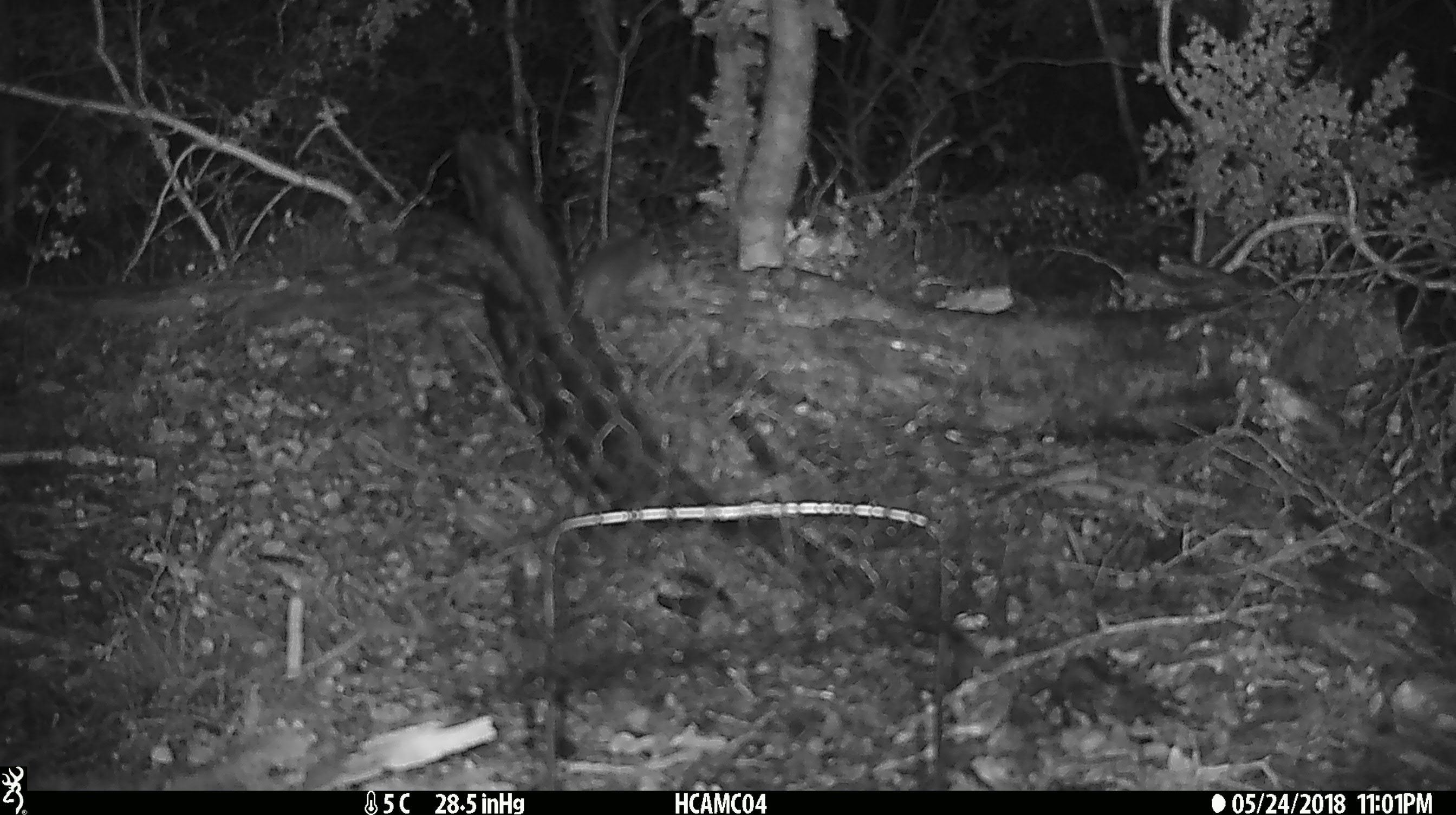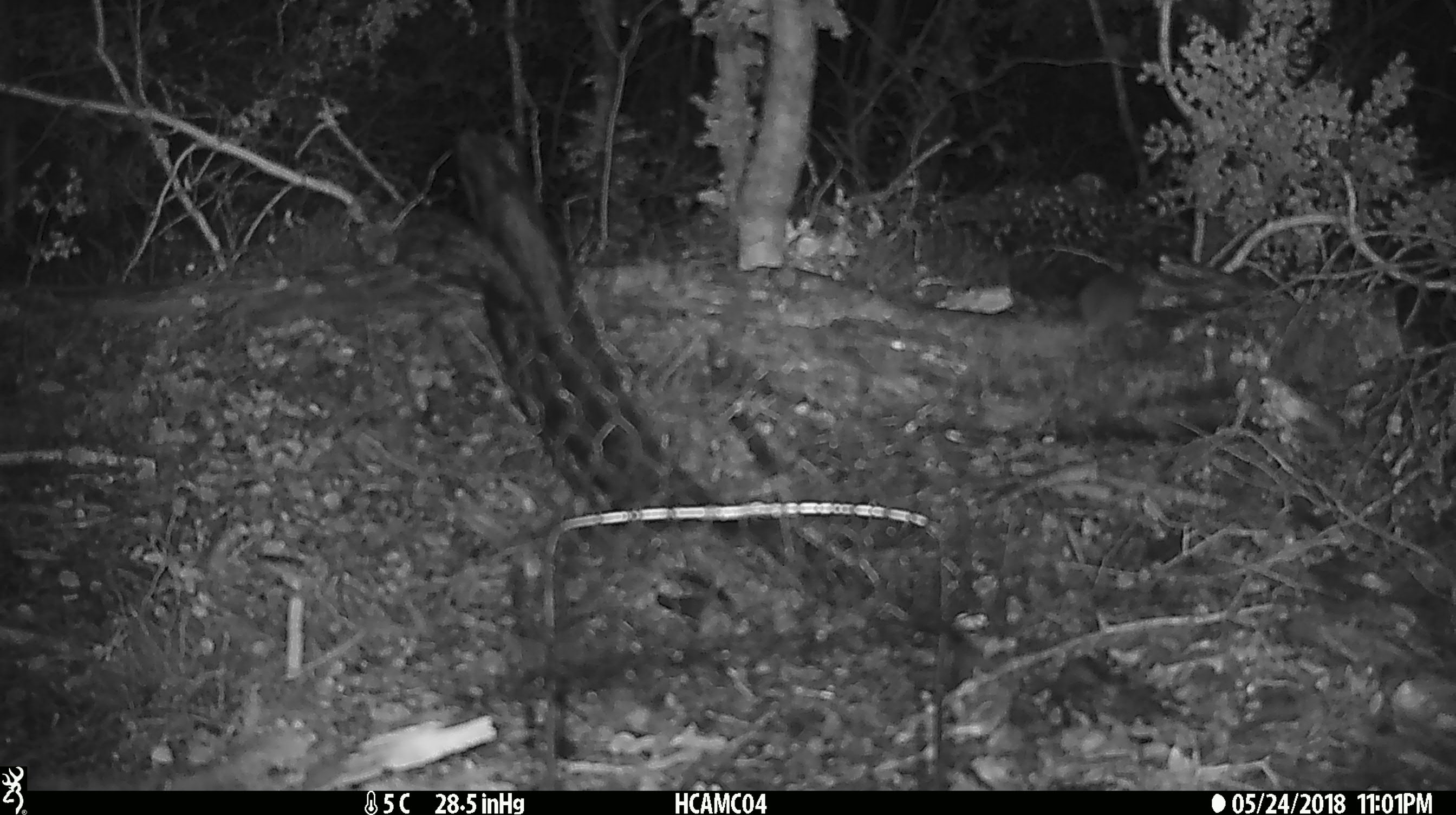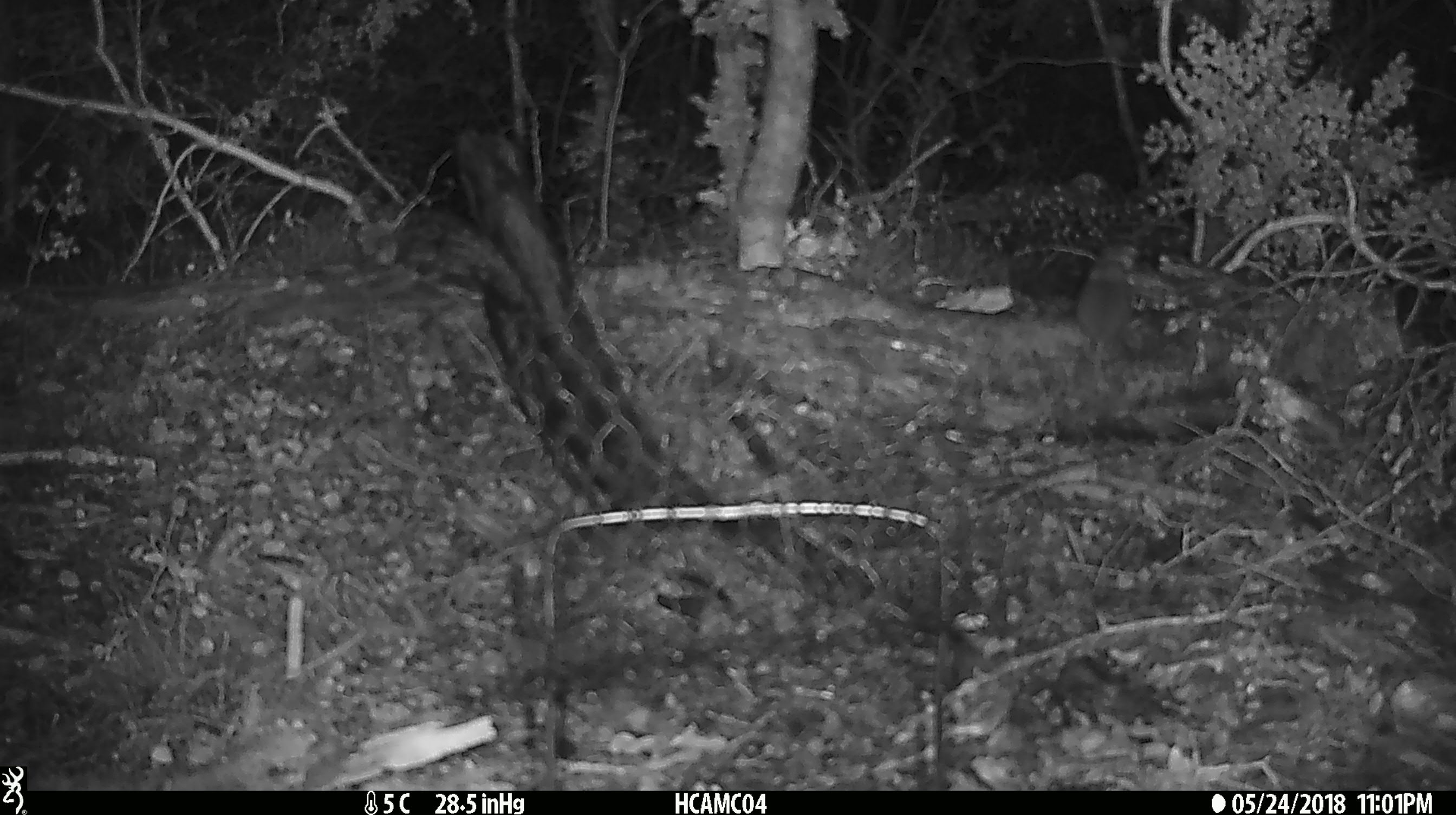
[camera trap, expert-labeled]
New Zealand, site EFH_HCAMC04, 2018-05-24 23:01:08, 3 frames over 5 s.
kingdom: Animalia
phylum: Chordata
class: Mammalia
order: Rodentia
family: Muridae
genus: Mus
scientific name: Mus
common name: mouse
Mouse (Mus).